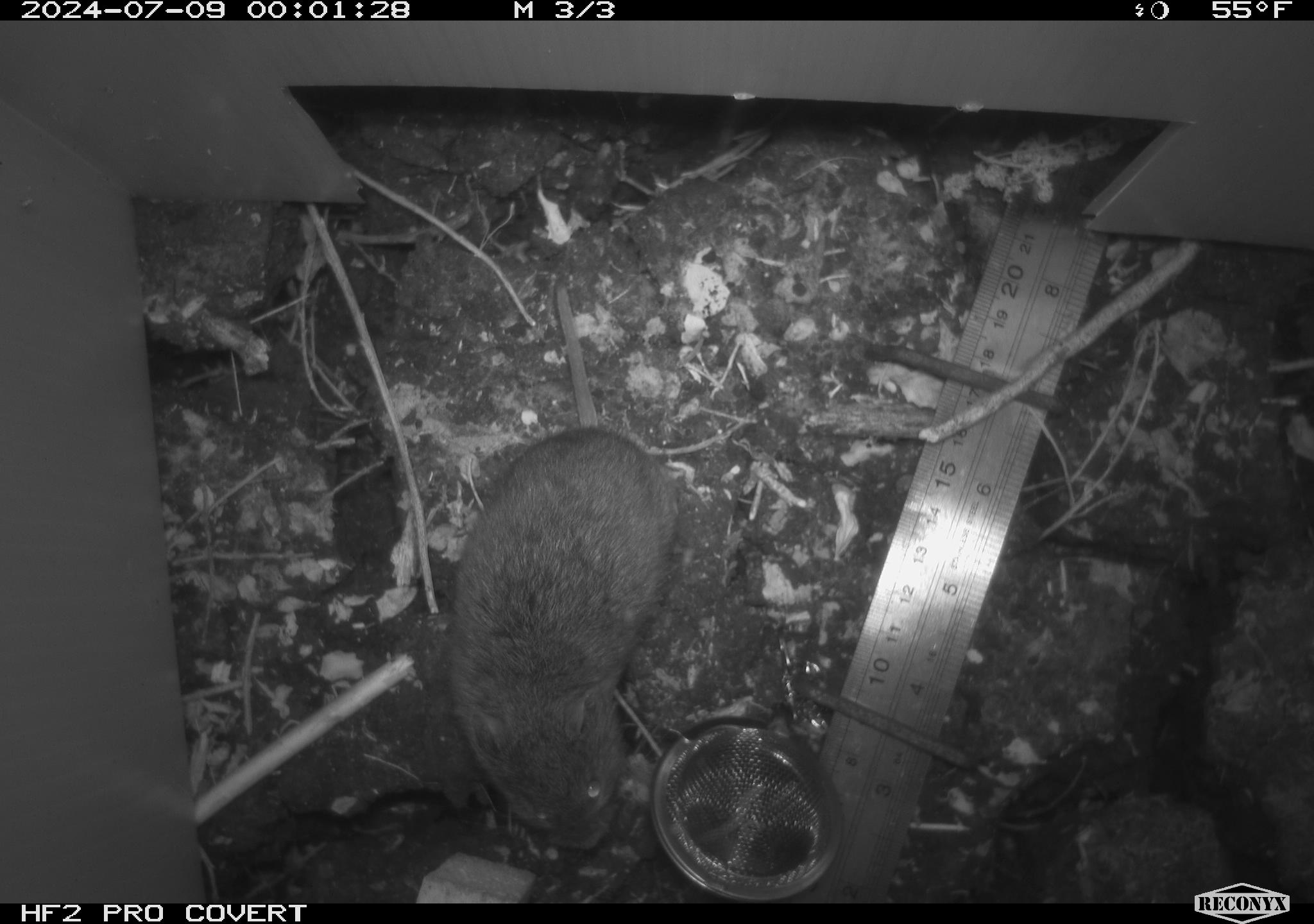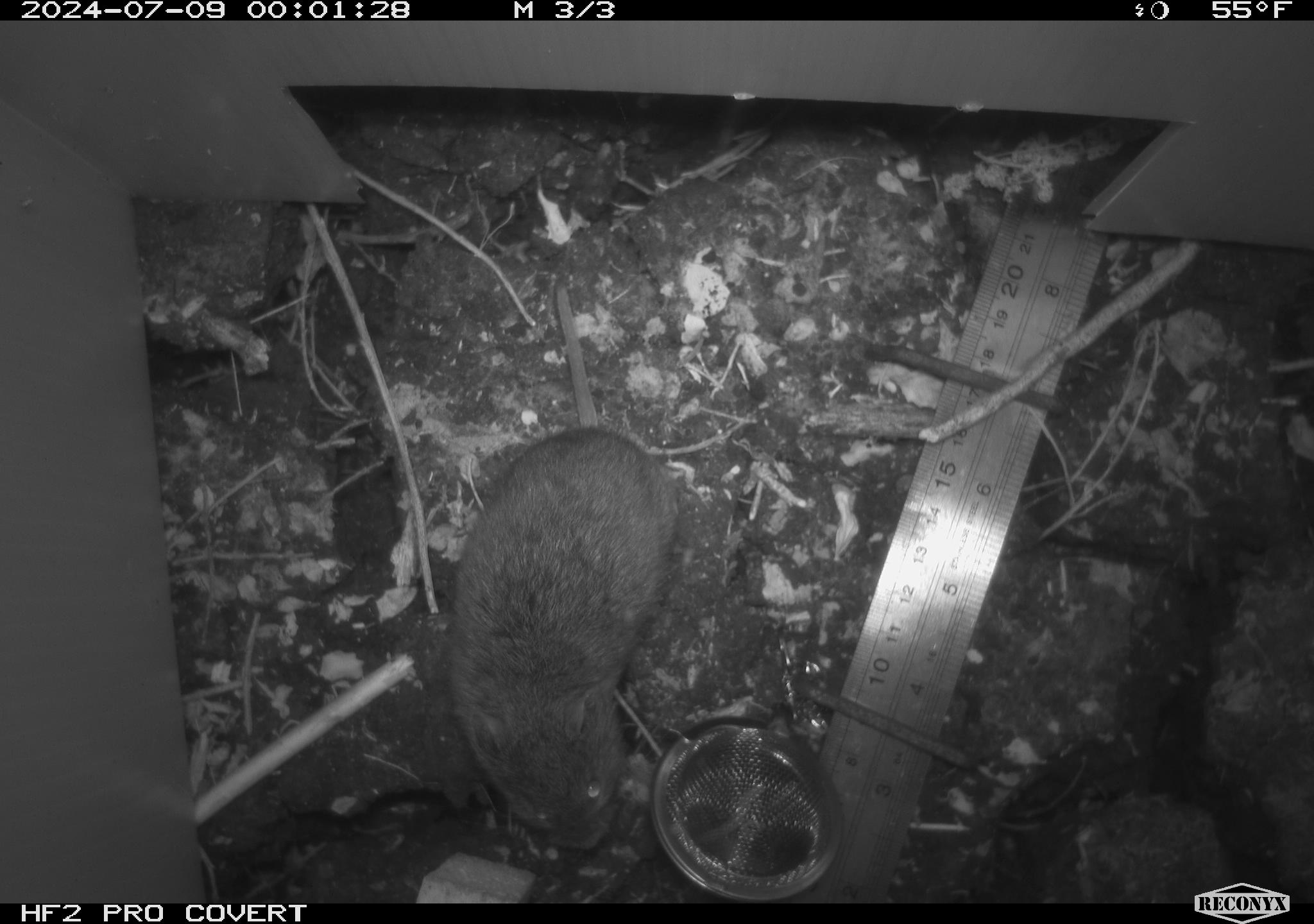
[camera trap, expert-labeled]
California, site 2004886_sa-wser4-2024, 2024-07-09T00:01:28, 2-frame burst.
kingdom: Animalia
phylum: Chordata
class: Mammalia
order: Rodentia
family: Cricetidae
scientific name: Arvicolinae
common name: voles, lemmings, and muskrats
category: arvicolinae subfamily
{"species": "arvicolinae subfamily (voles, lemmings, and muskrats) (Arvicolinae)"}